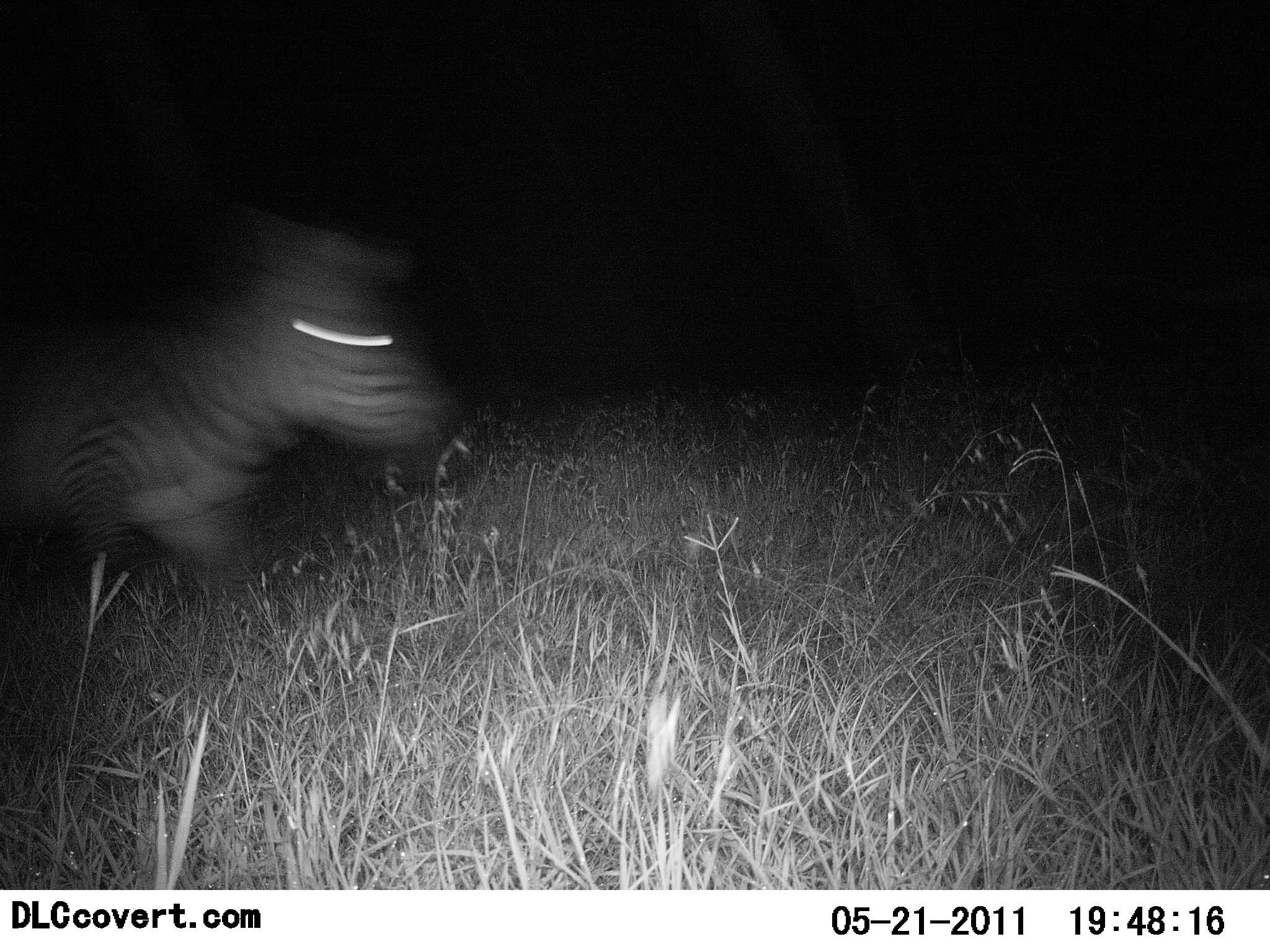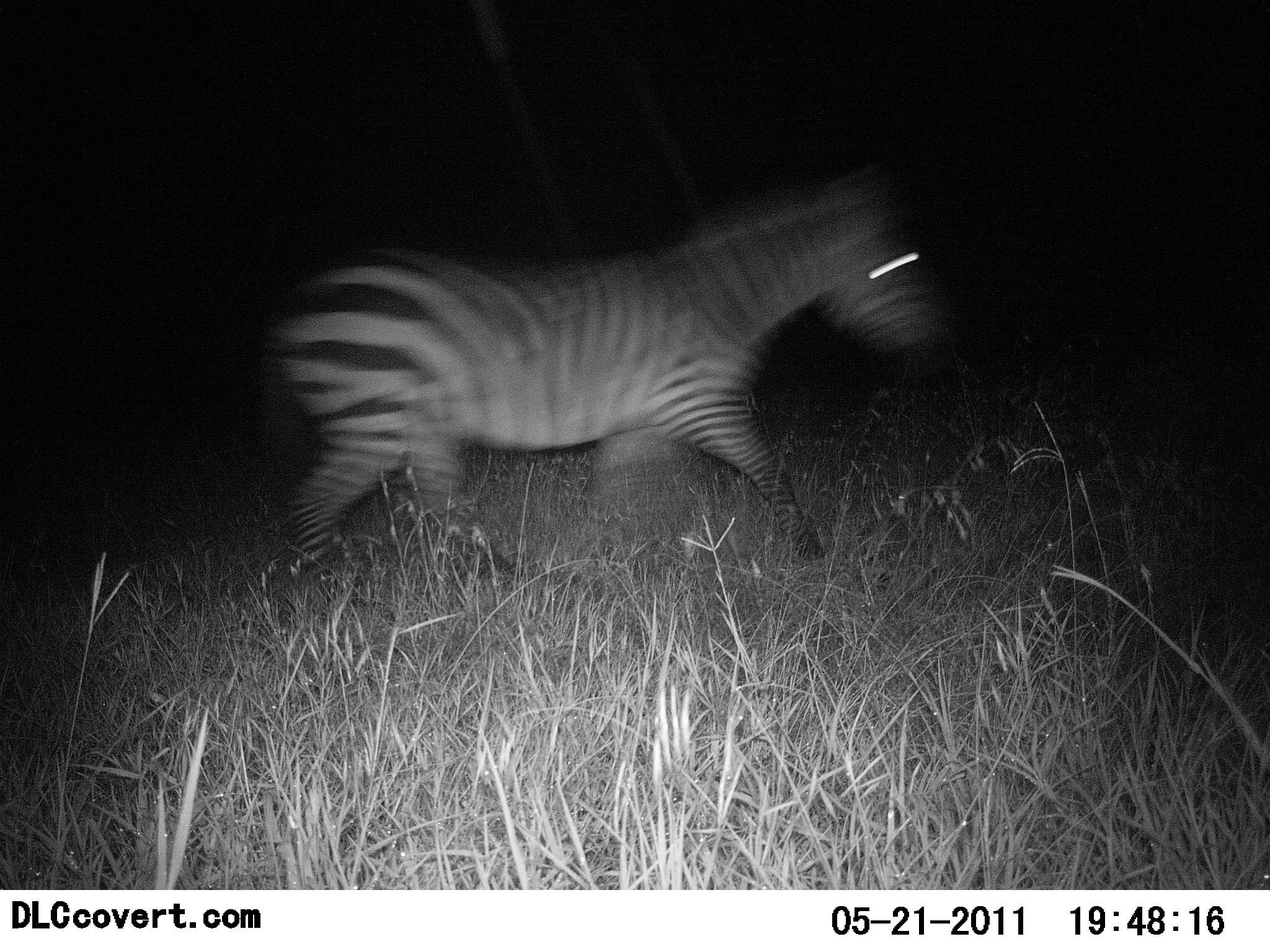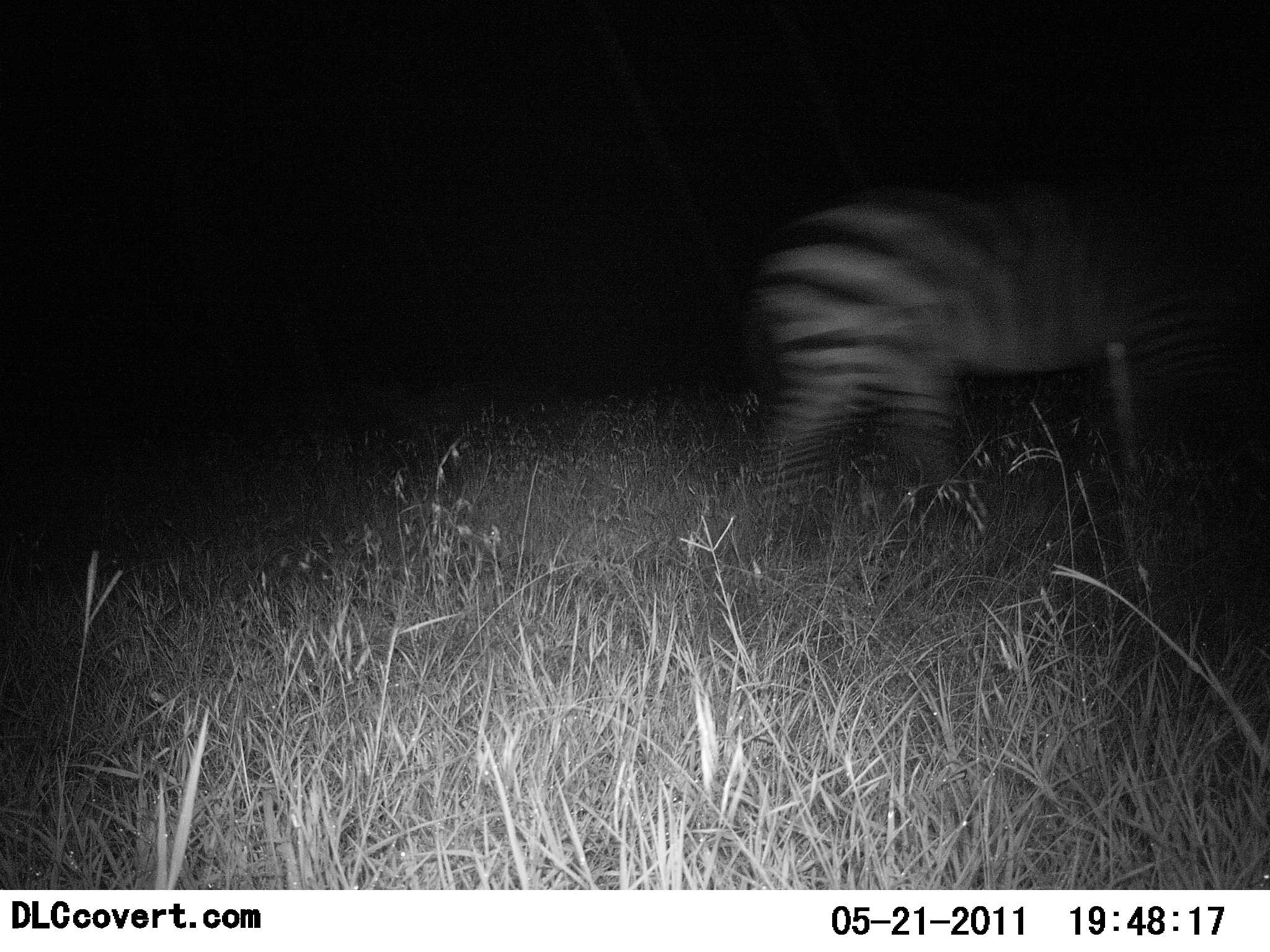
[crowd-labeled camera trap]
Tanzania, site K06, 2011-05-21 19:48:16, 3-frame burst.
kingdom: Animalia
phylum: Chordata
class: Mammalia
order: Perissodactyla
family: Equidae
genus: Equus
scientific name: Equus quagga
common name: plains zebra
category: zebra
Zebra (plains zebra) (Equus quagga), count 1. Behavior (volunteer vote fractions): standing 0%, resting 0%, moving 100%, interacting 0%. Young present (vote fraction): 0%. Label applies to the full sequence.